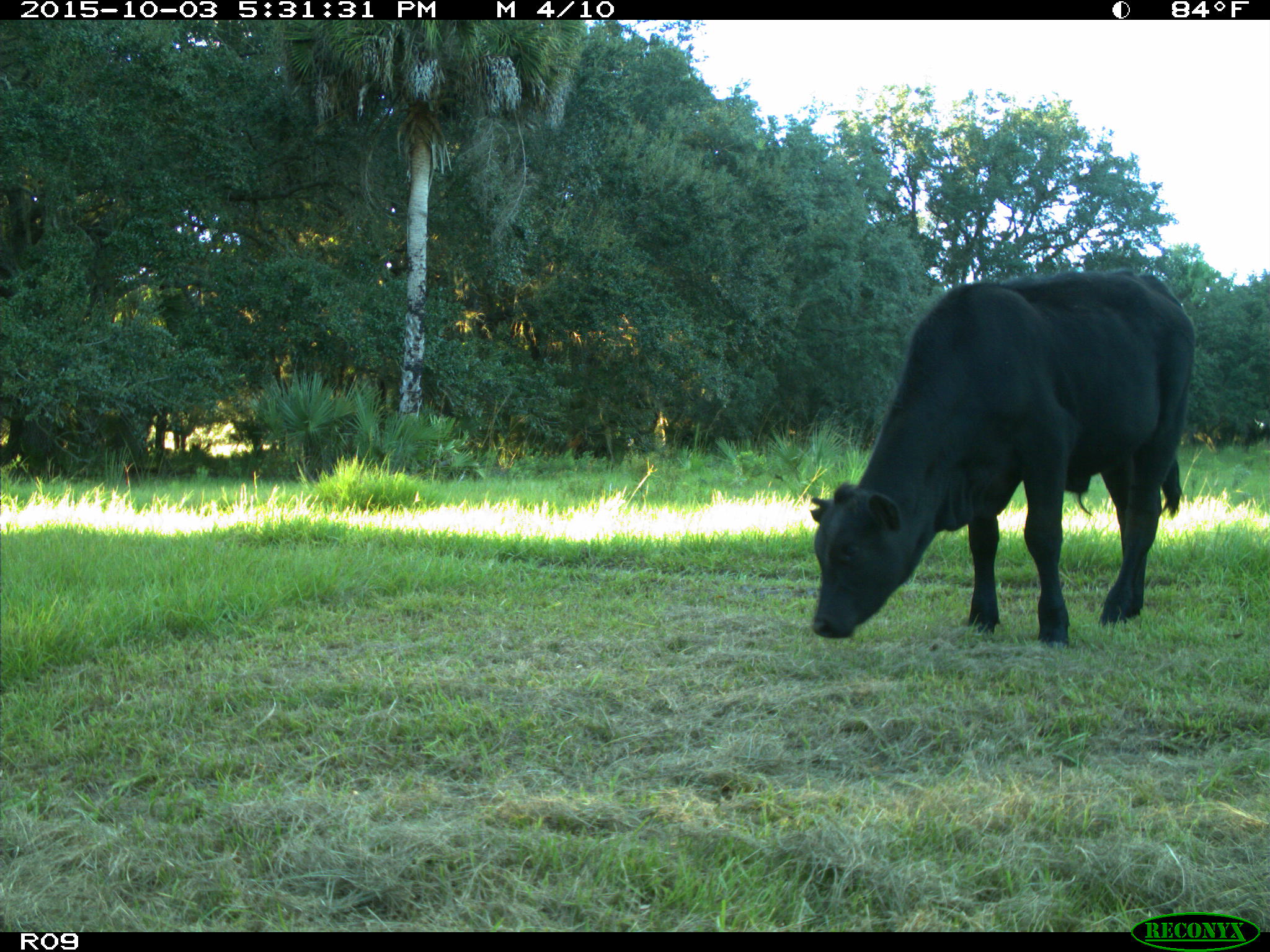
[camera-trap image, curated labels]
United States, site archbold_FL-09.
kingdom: Animalia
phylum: Chordata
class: Mammalia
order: Artiodactyla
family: Bovidae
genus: Bos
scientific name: Bos taurus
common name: domestic cow